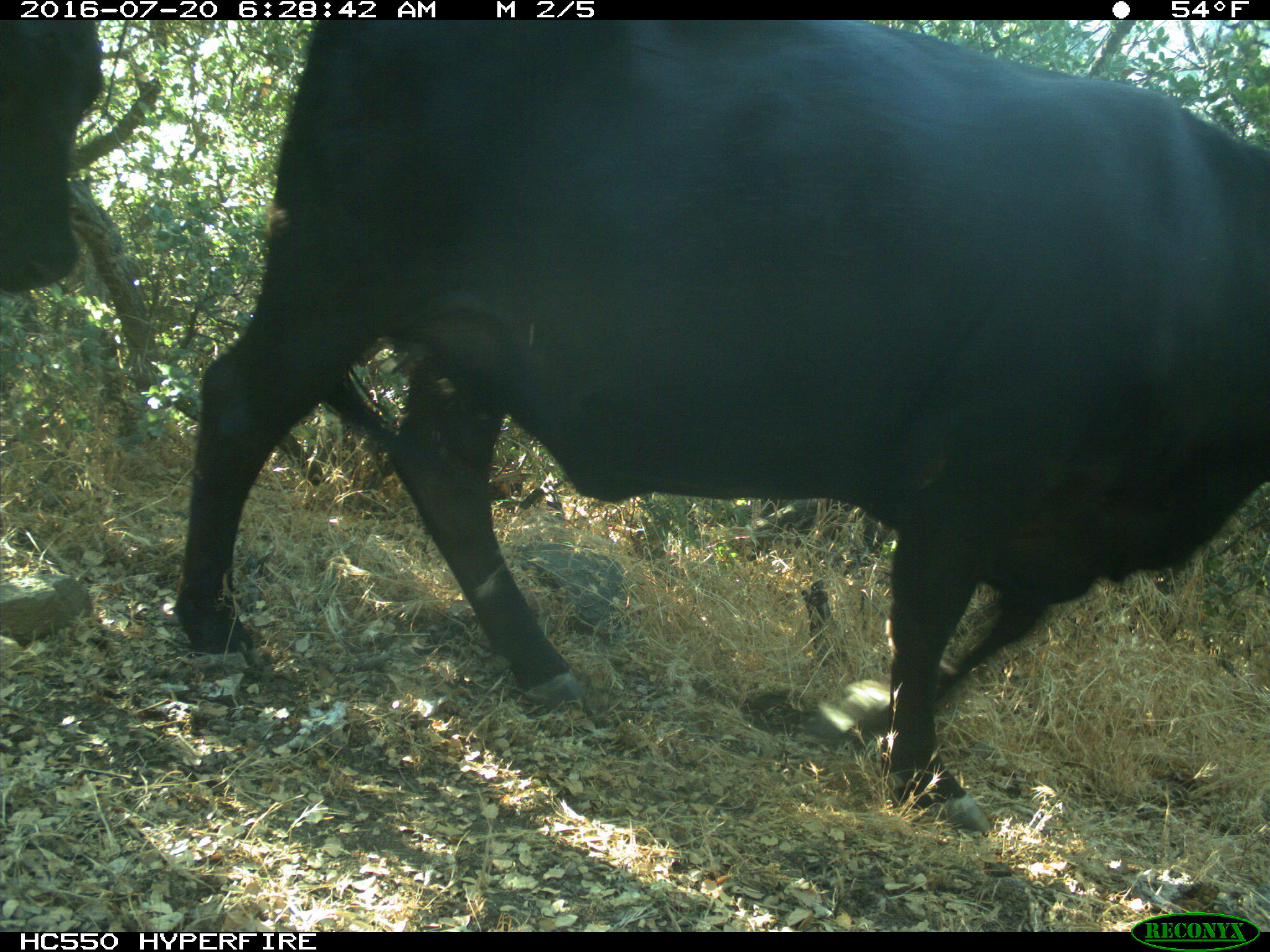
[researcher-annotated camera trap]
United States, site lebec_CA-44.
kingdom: Animalia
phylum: Chordata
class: Mammalia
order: Artiodactyla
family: Bovidae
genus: Bos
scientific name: Bos taurus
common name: domestic cow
Bos taurus (domestic cow).